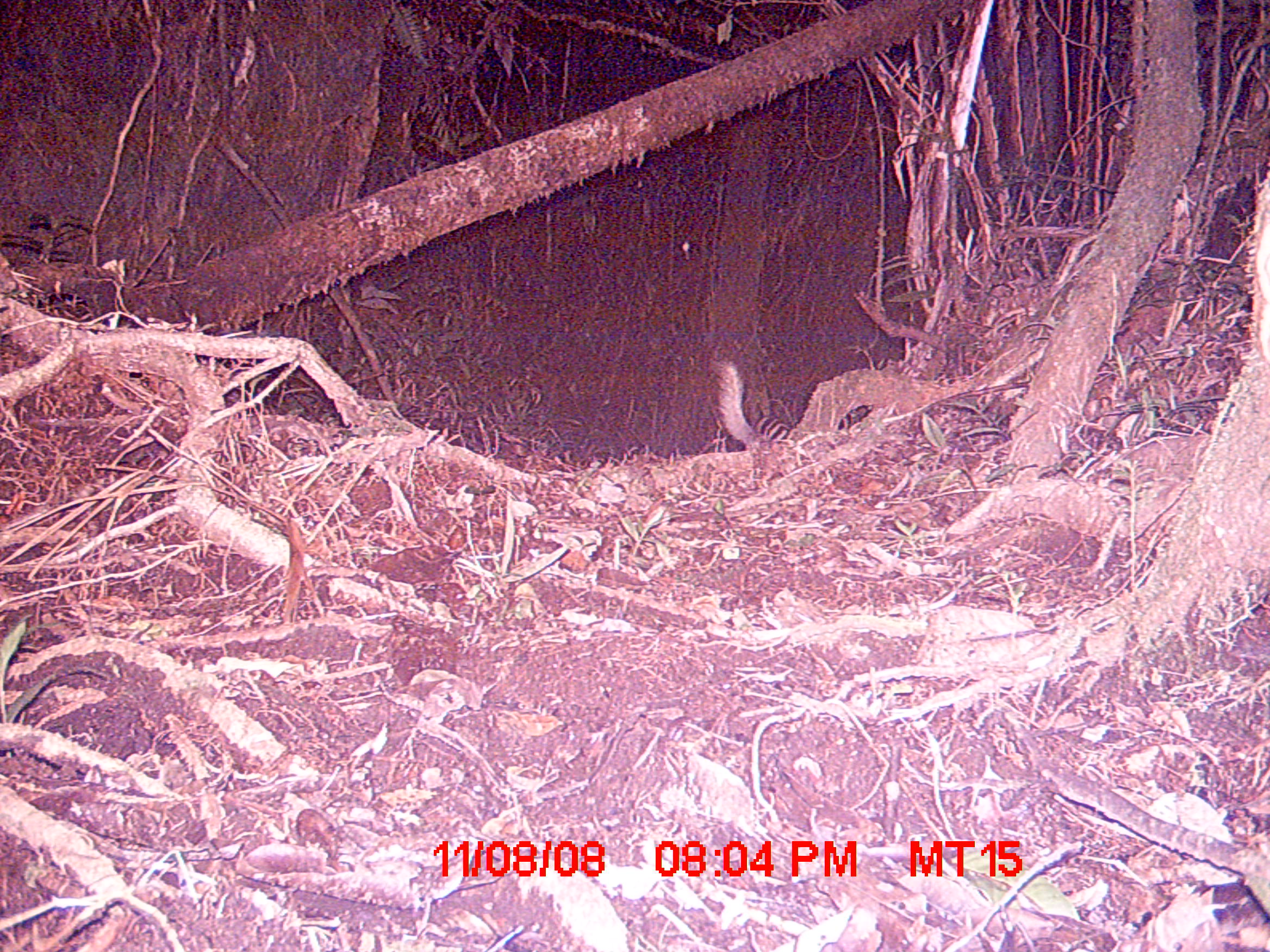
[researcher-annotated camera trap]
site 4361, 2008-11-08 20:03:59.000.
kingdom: Animalia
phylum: Chordata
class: Mammalia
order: Carnivora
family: Eupleridae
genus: Galidictis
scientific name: Galidictis fasciata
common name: broad-striped vontsira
Galidictis fasciata (broad-striped vontsira), count 1.